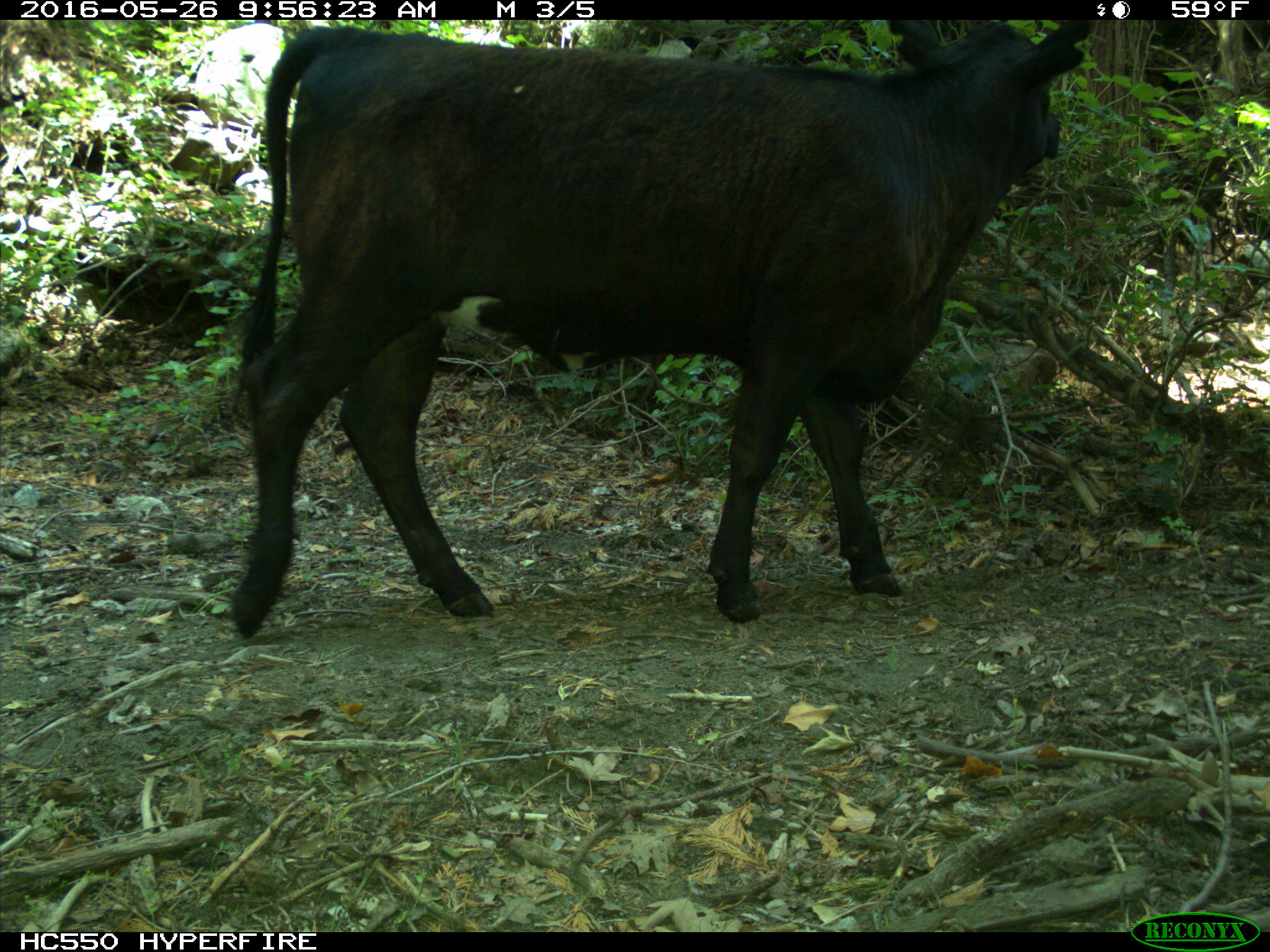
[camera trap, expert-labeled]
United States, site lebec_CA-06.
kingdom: Animalia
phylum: Chordata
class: Mammalia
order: Artiodactyla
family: Bovidae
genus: Bos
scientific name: Bos taurus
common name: domestic cow